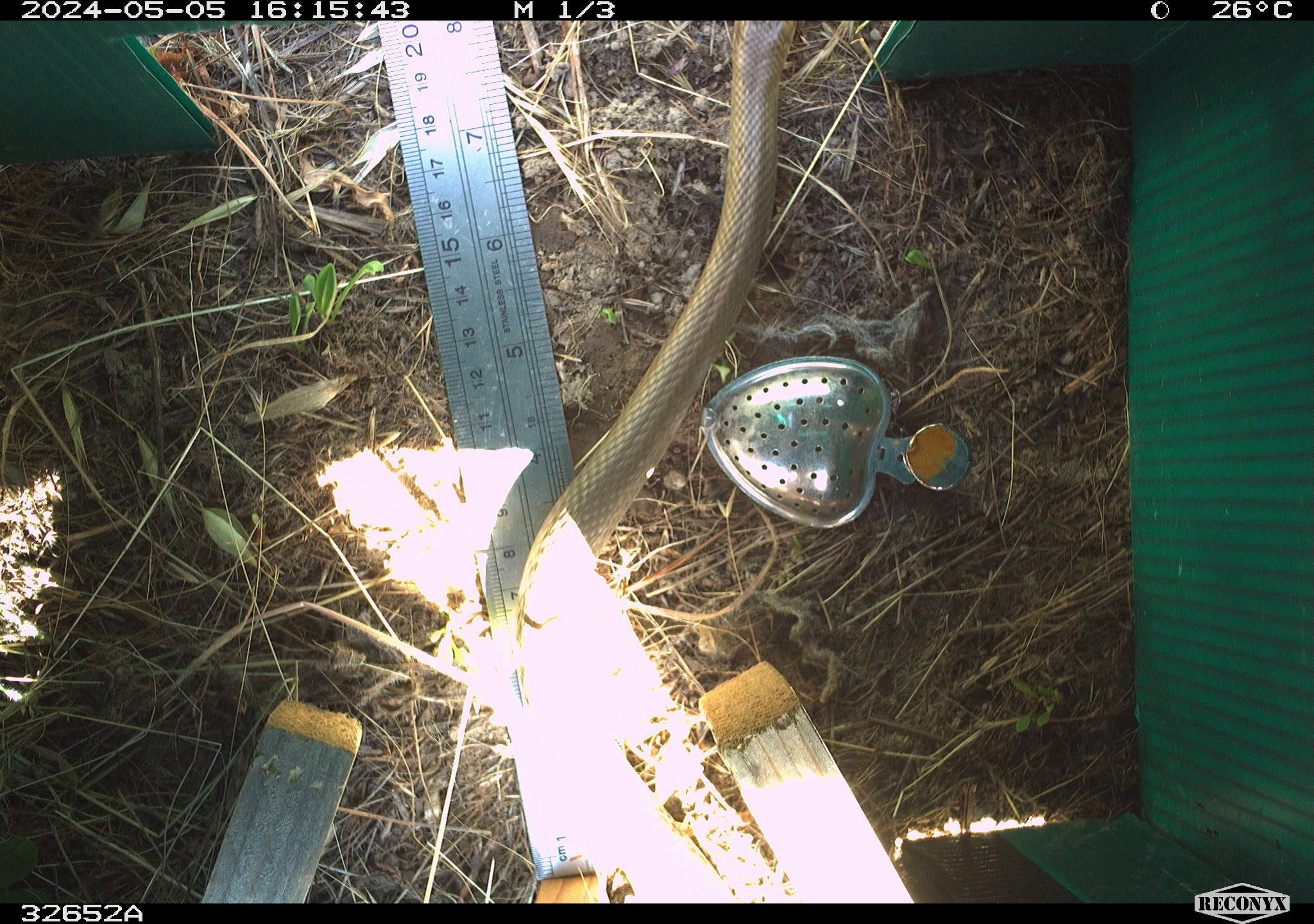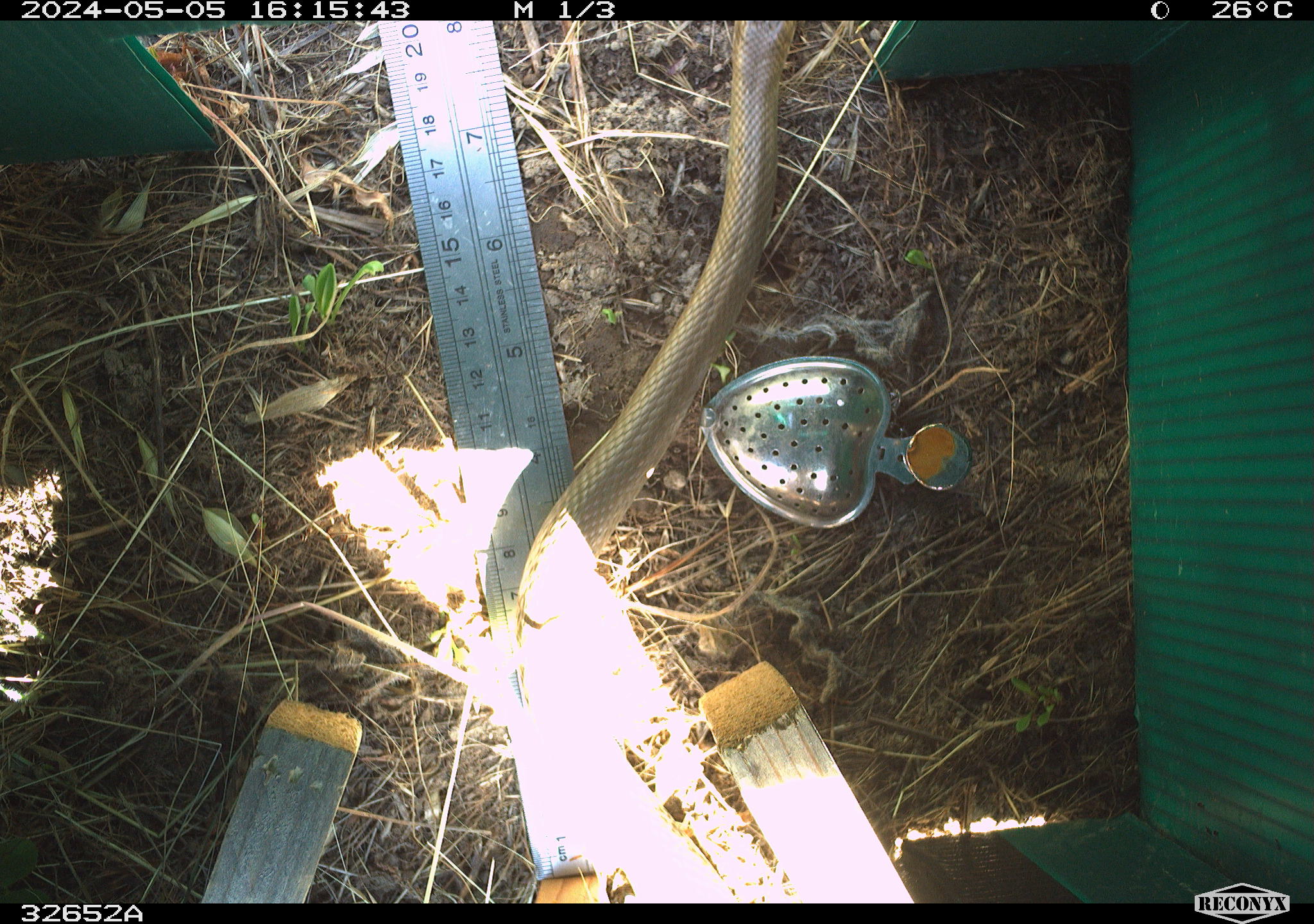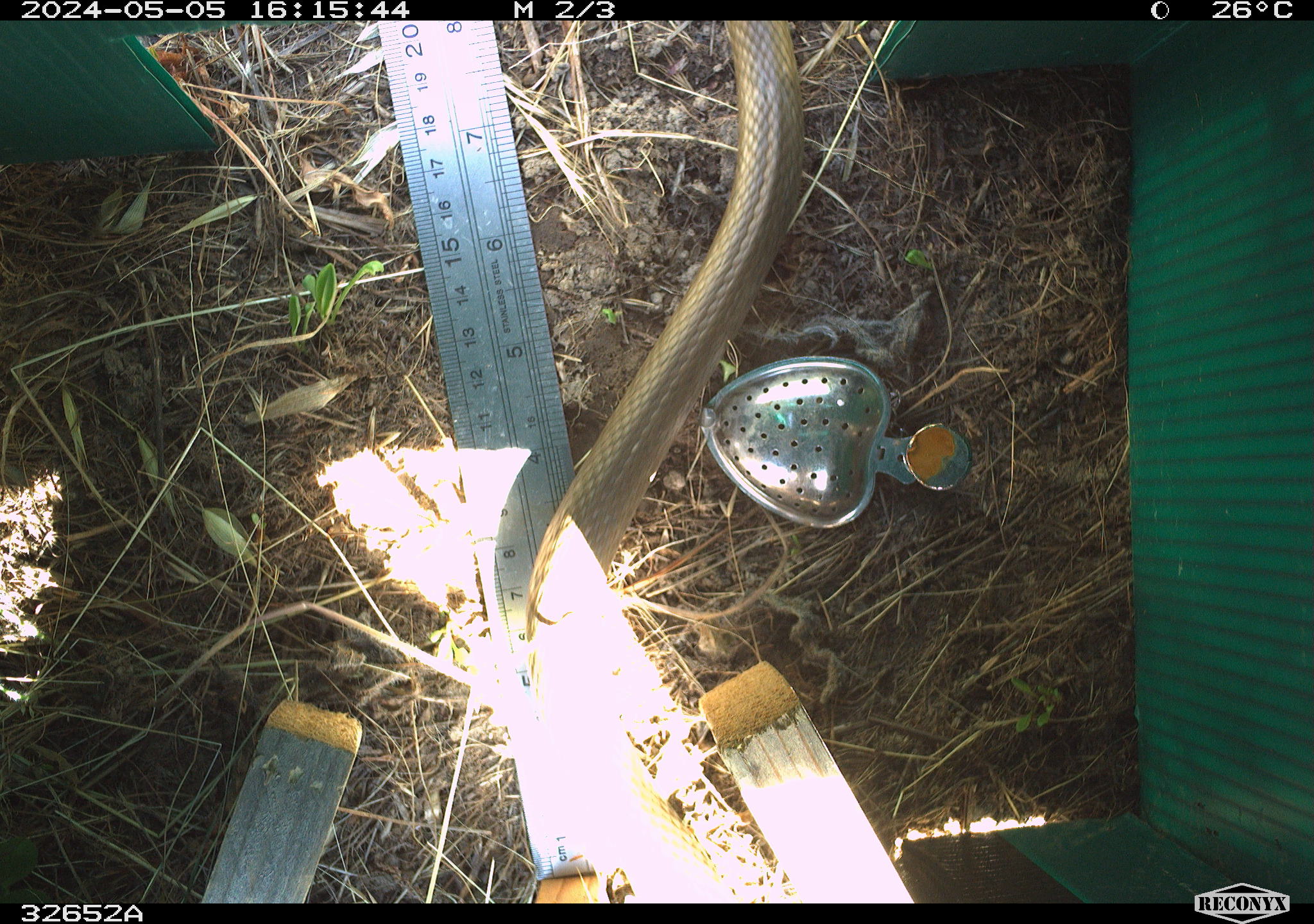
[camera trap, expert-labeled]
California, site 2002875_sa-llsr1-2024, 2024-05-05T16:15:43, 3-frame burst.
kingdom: Animalia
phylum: Chordata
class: Reptilia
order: Squamata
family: Colubridae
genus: Coluber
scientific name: Coluber constrictor mormon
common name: western yellow-bellied racer